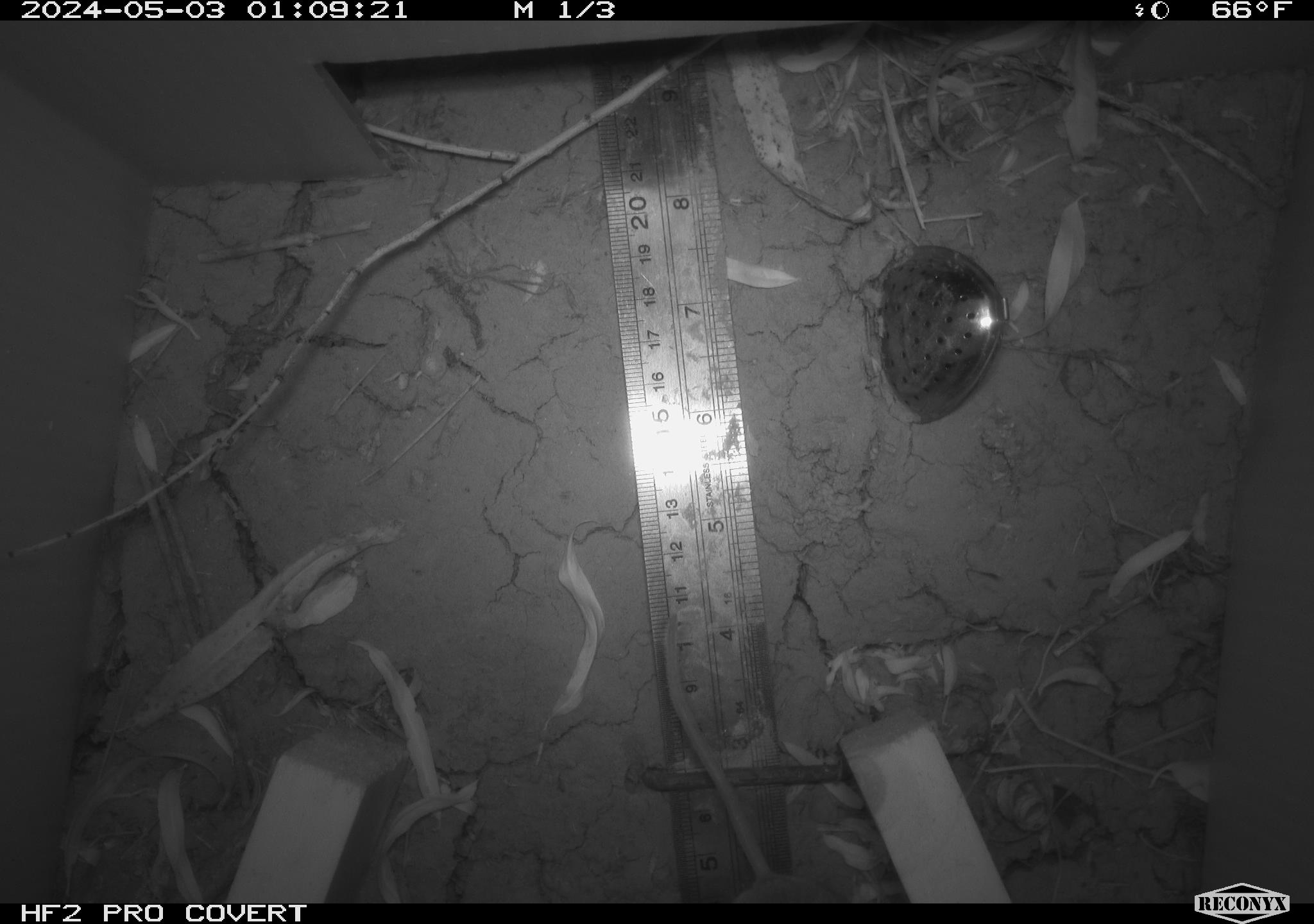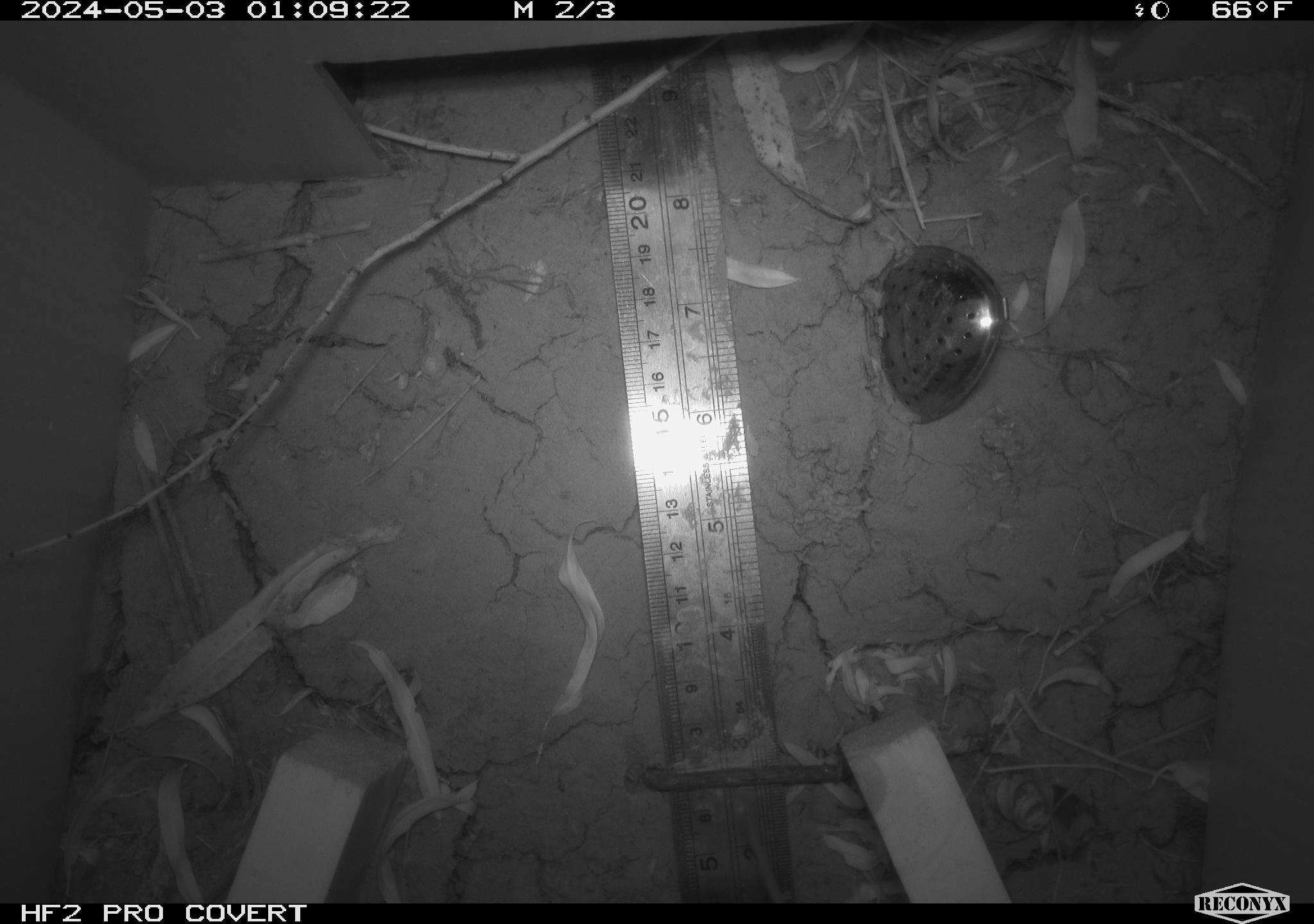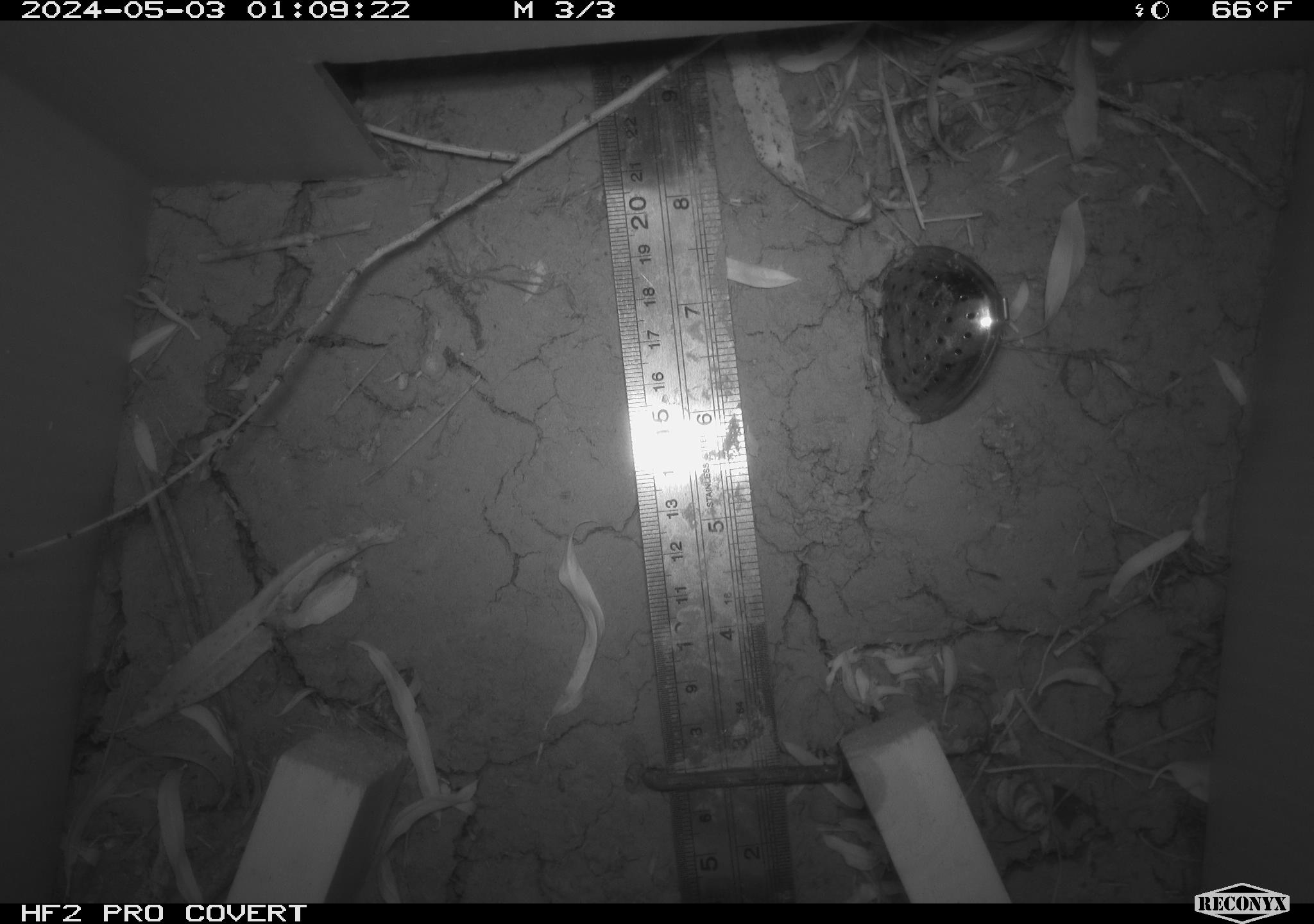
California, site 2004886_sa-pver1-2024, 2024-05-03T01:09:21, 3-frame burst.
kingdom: Animalia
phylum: Chordata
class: Mammalia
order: Rodentia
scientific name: Rodentia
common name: mouse species